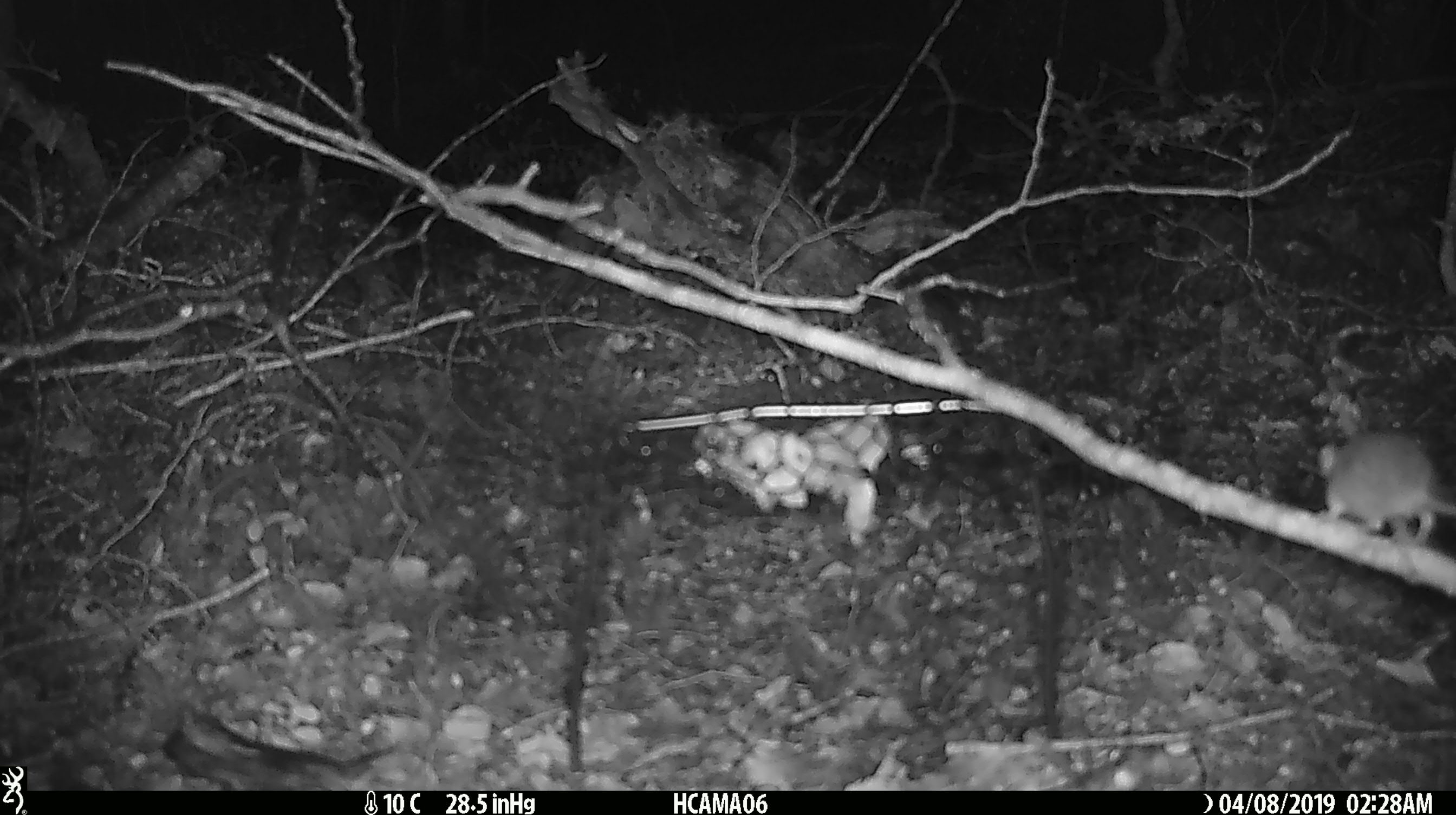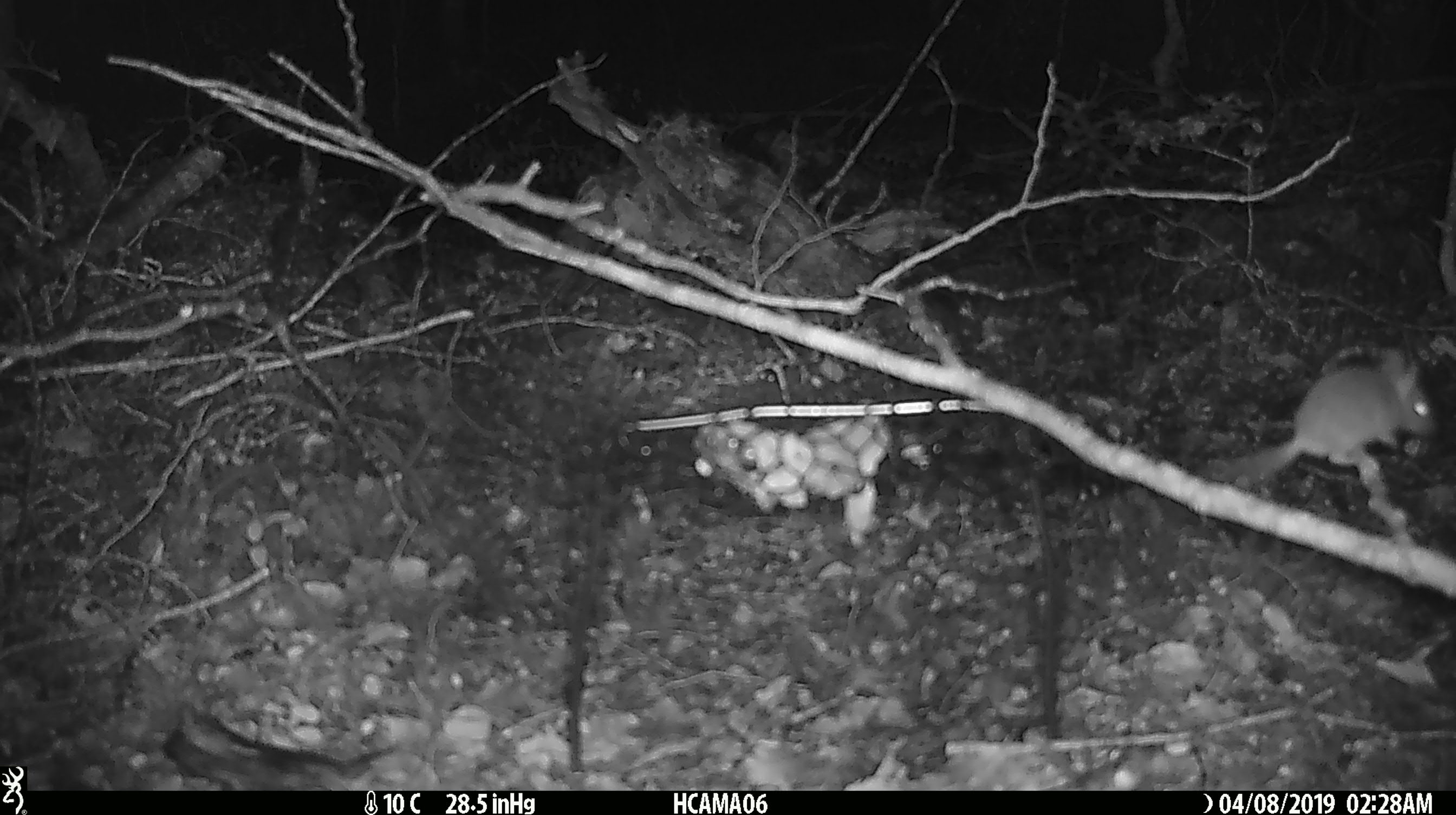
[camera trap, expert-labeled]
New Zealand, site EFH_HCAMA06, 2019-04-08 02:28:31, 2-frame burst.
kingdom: Animalia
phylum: Chordata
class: Mammalia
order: Rodentia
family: Muridae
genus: Mus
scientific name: Mus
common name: mouse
Mouse (Mus).